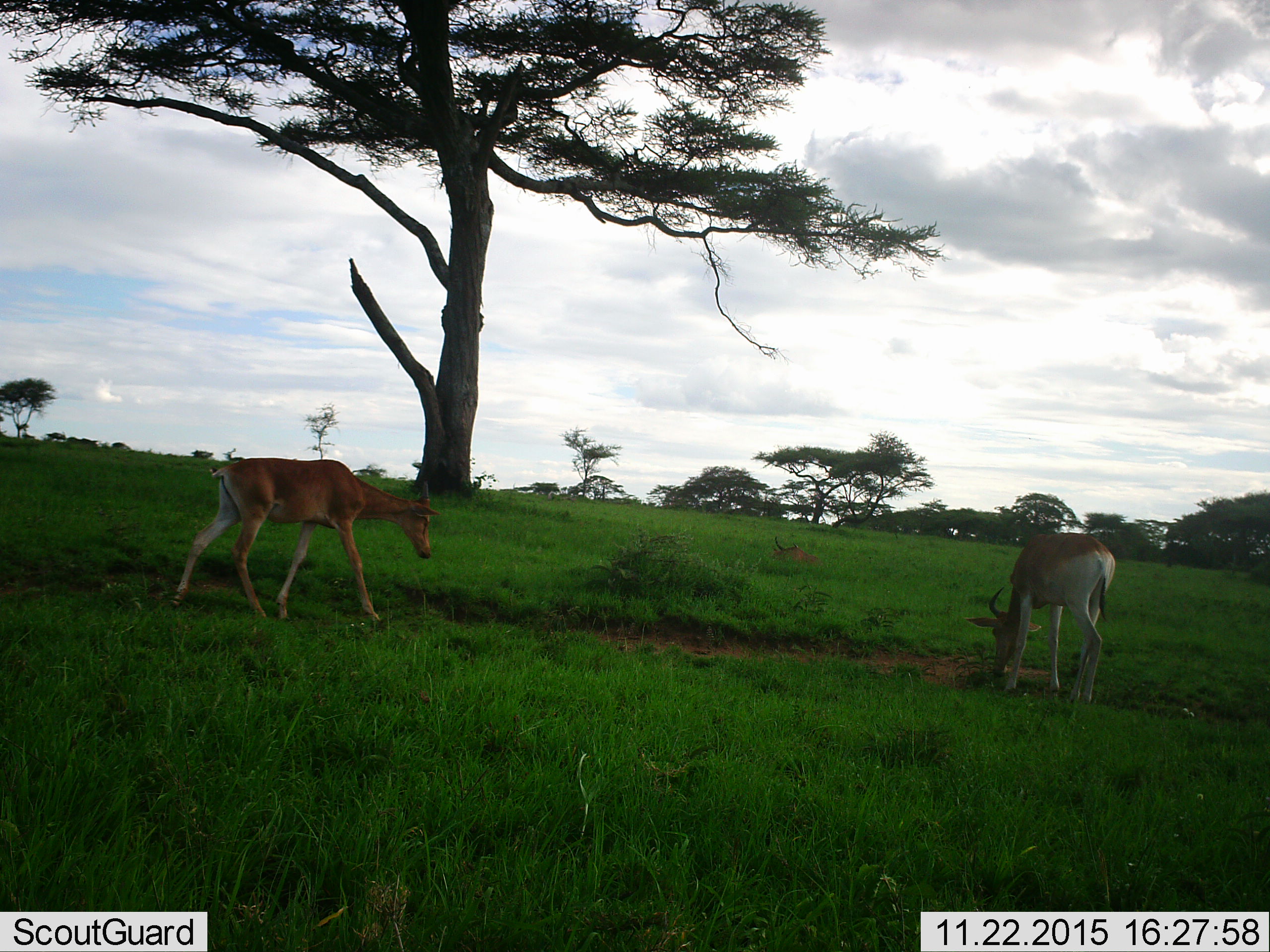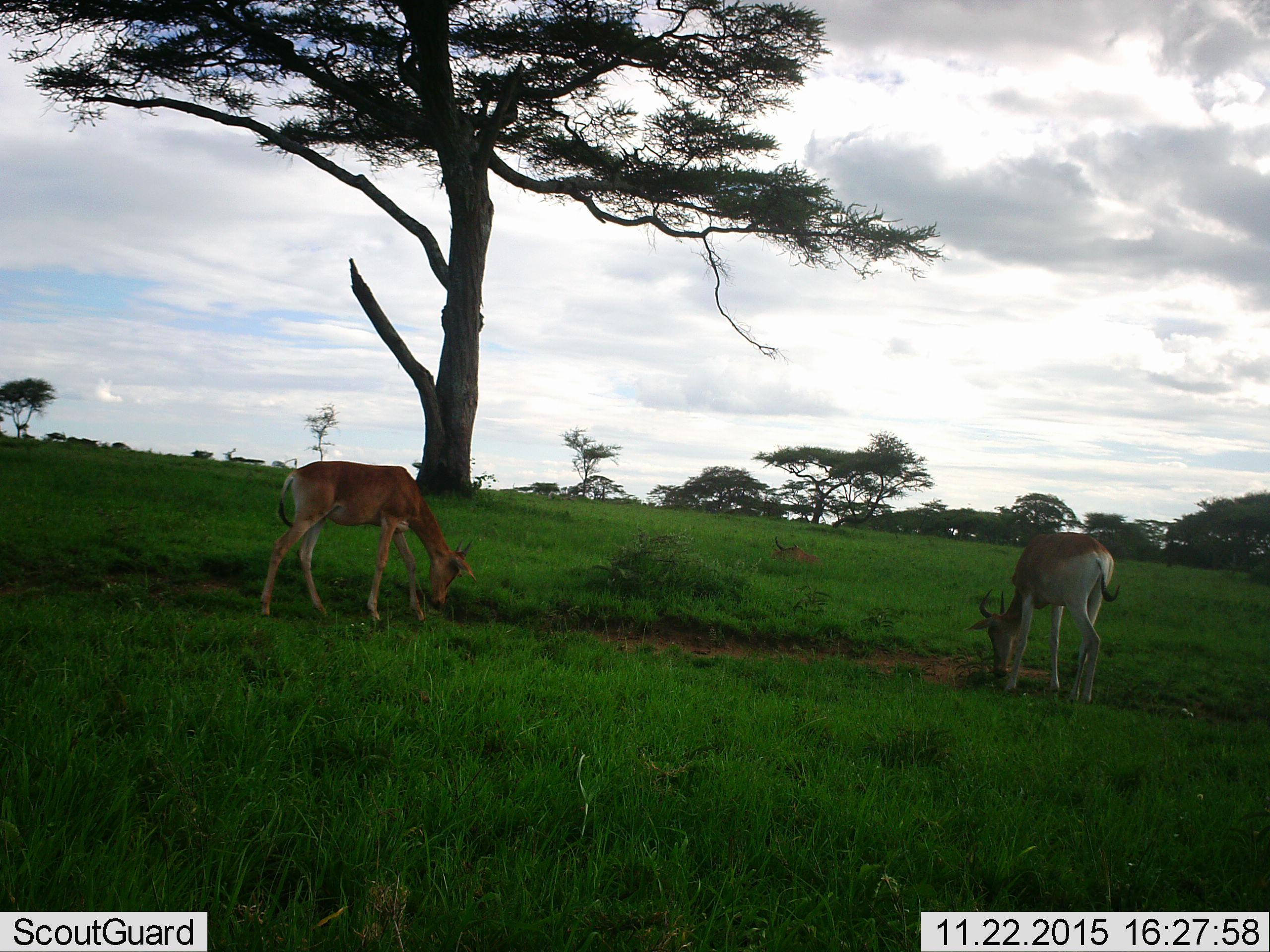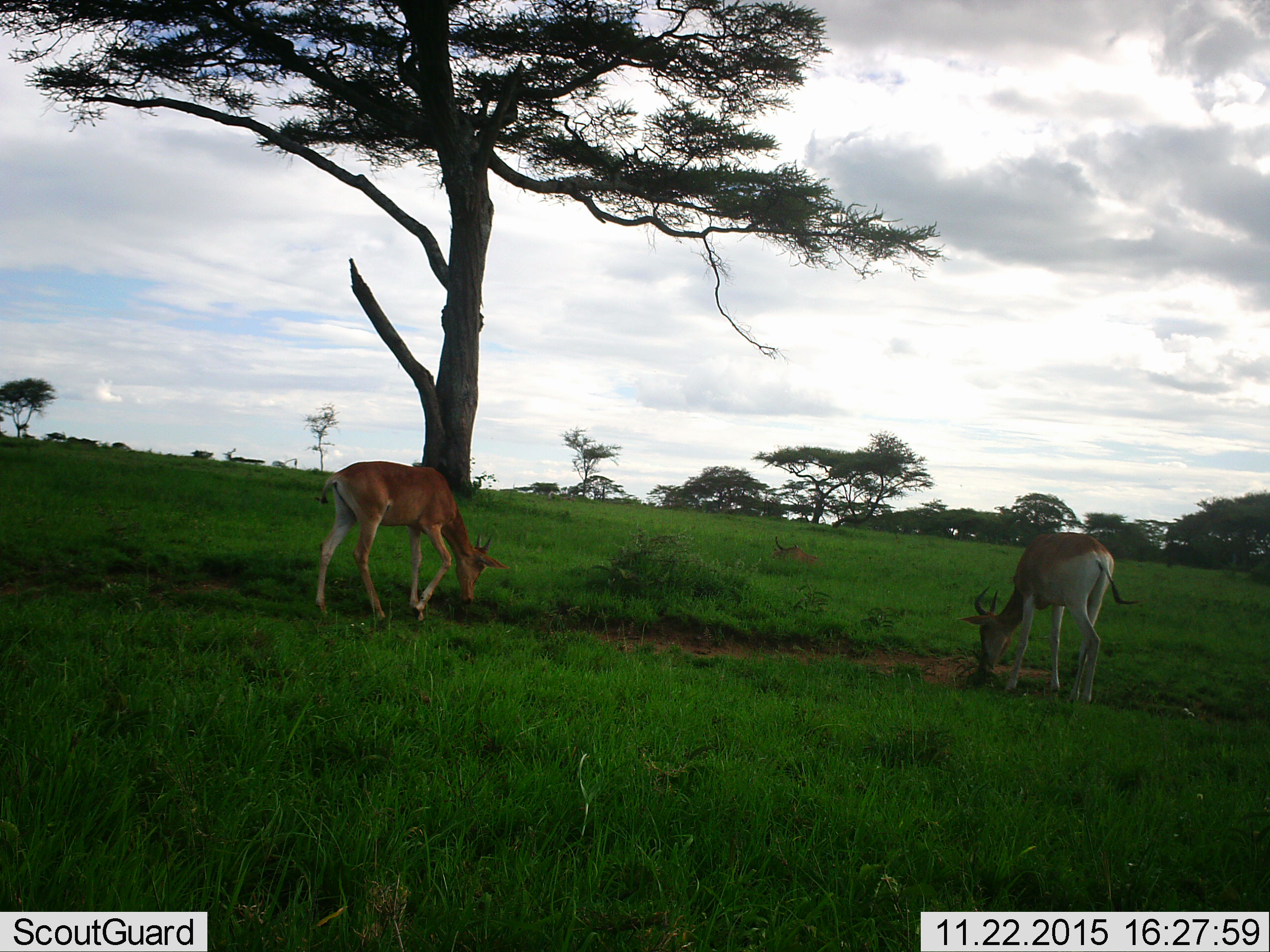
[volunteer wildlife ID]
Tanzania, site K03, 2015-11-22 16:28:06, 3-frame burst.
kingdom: Animalia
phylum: Chordata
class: Mammalia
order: Artiodactyla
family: Bovidae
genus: Alcelaphus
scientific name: Alcelaphus buselaphus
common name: hartebeest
Hartebeest (Alcelaphus buselaphus), count 3. Behavior (volunteer vote fractions): standing 50%, resting 50%, moving 25%, interacting 0%. Young present (vote fraction): 0%. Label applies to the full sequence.